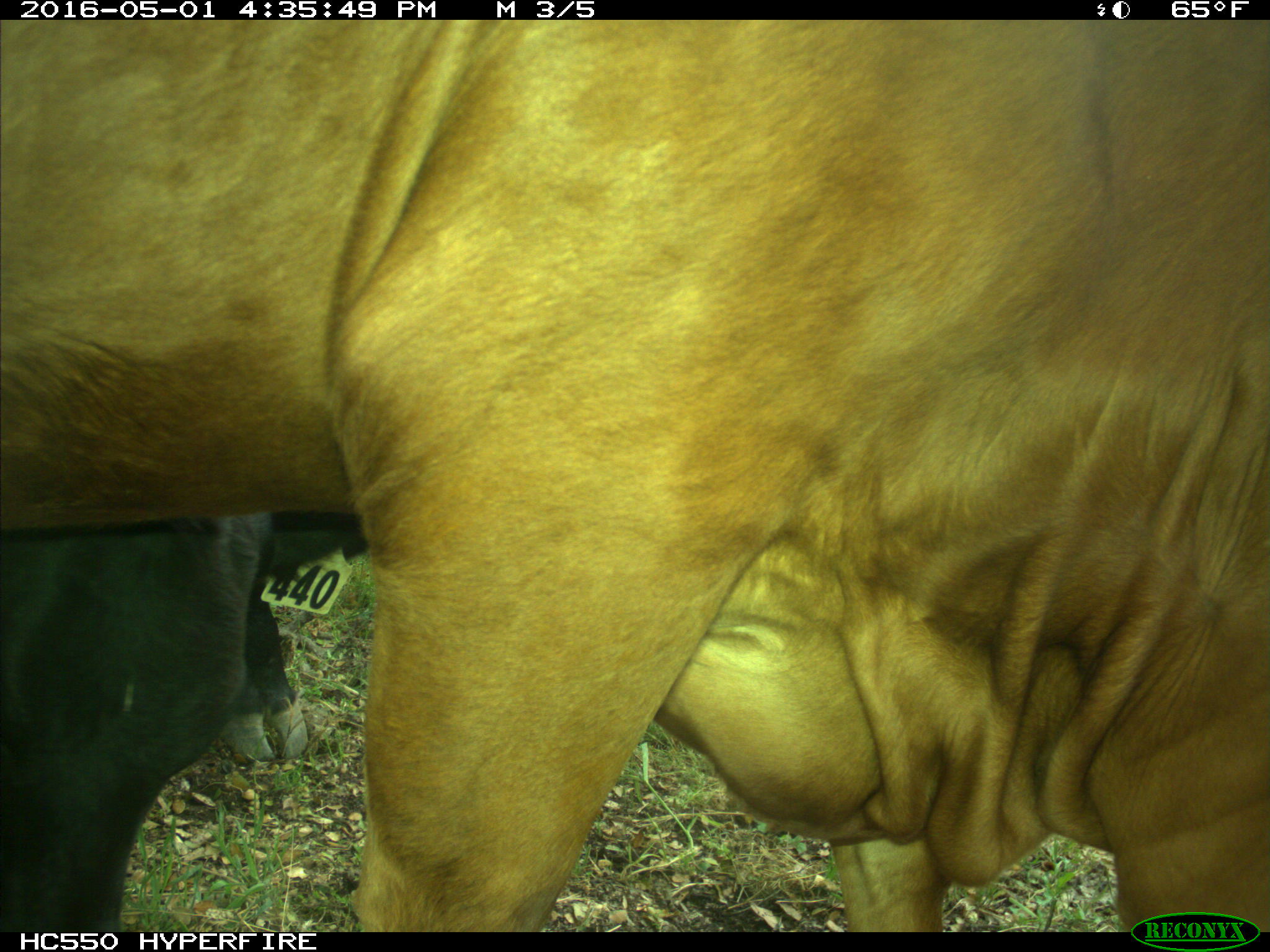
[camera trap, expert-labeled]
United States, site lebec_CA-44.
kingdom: Animalia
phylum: Chordata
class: Mammalia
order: Artiodactyla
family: Bovidae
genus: Bos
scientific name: Bos taurus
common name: domestic cow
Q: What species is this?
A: Bos taurus (domestic cow).